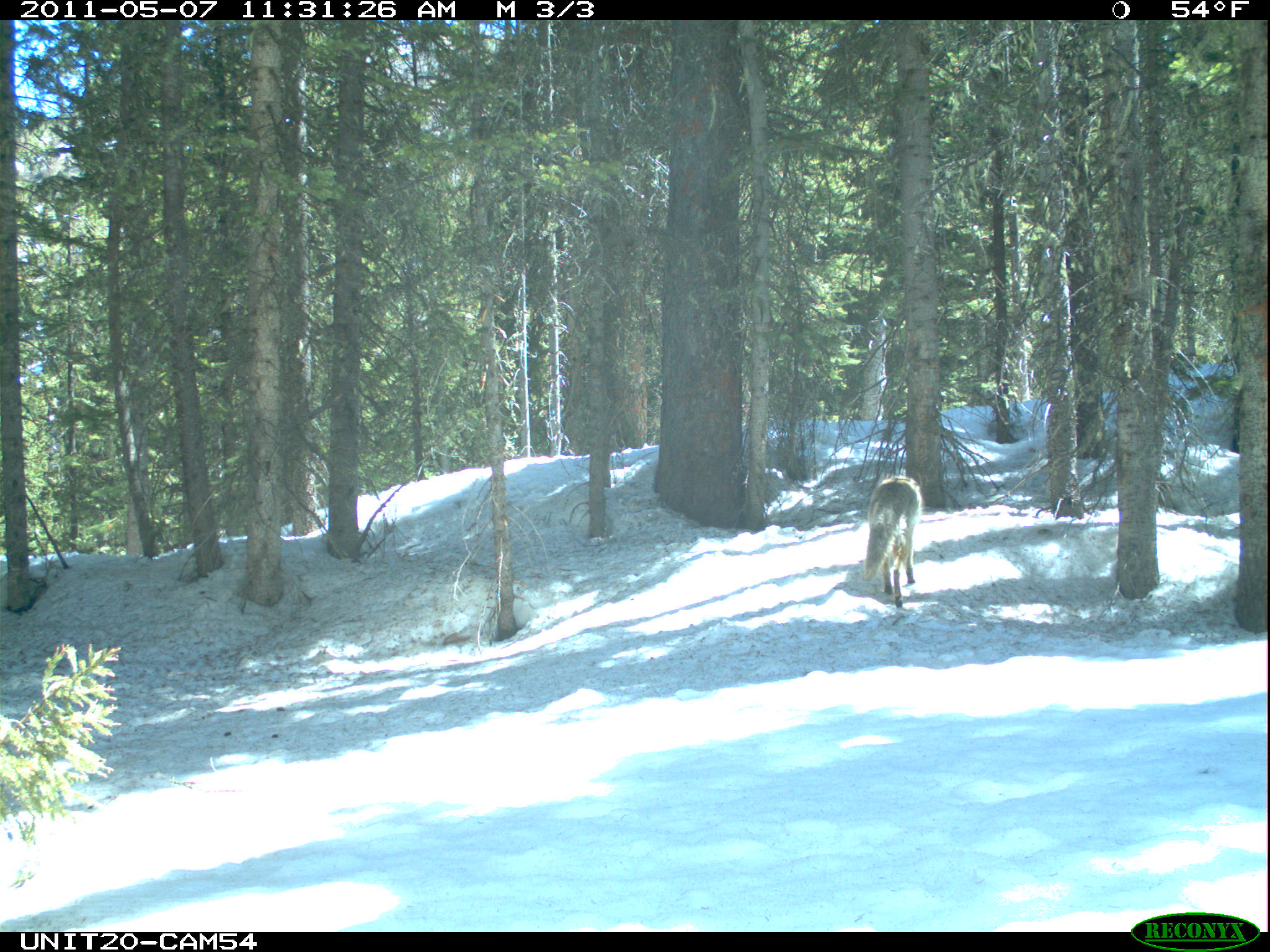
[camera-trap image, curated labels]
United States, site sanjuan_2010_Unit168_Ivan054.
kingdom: Animalia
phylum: Chordata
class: Mammalia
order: Carnivora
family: Canidae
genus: Canis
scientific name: Canis latrans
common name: coyote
Canis latrans (coyote).